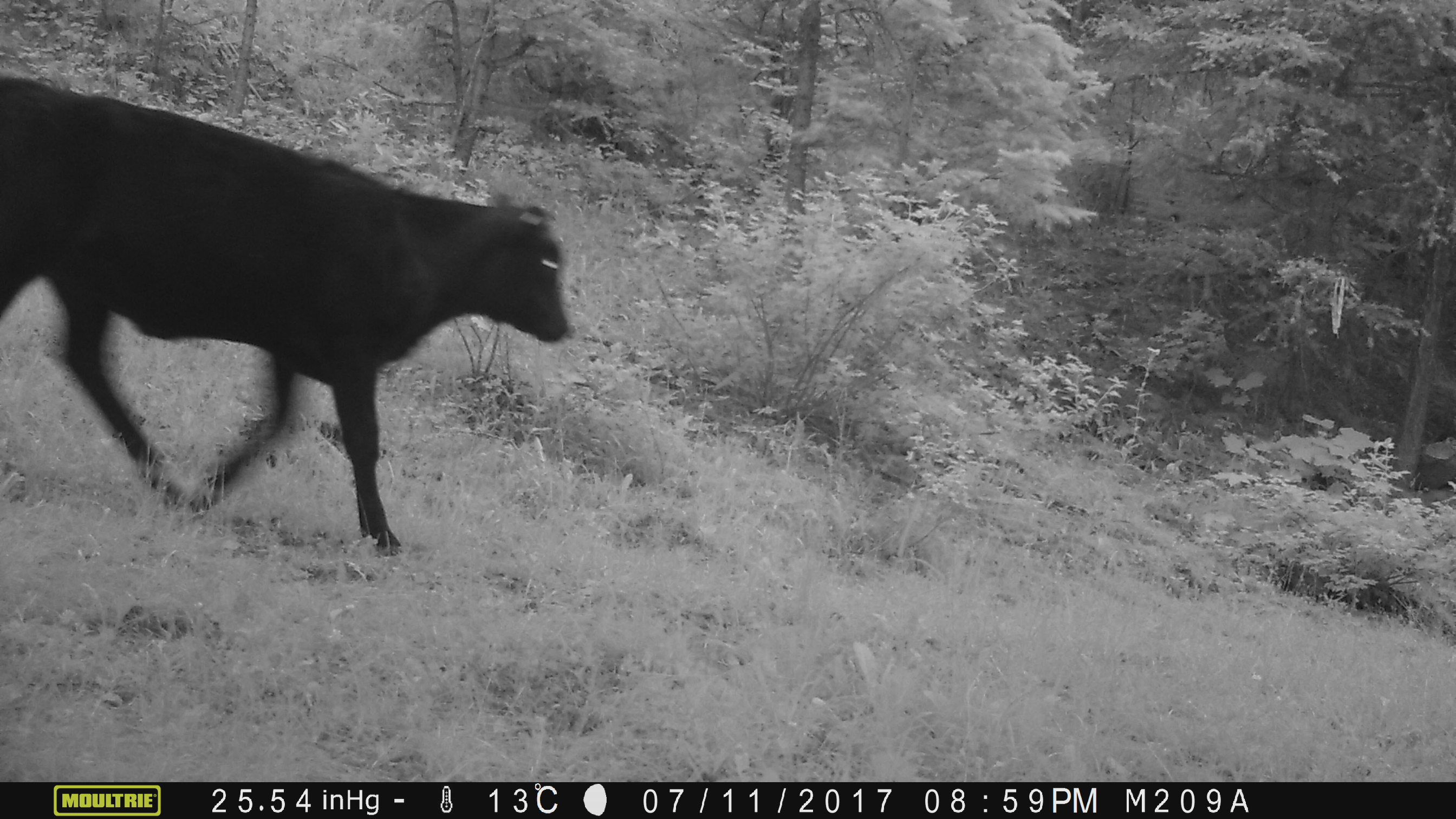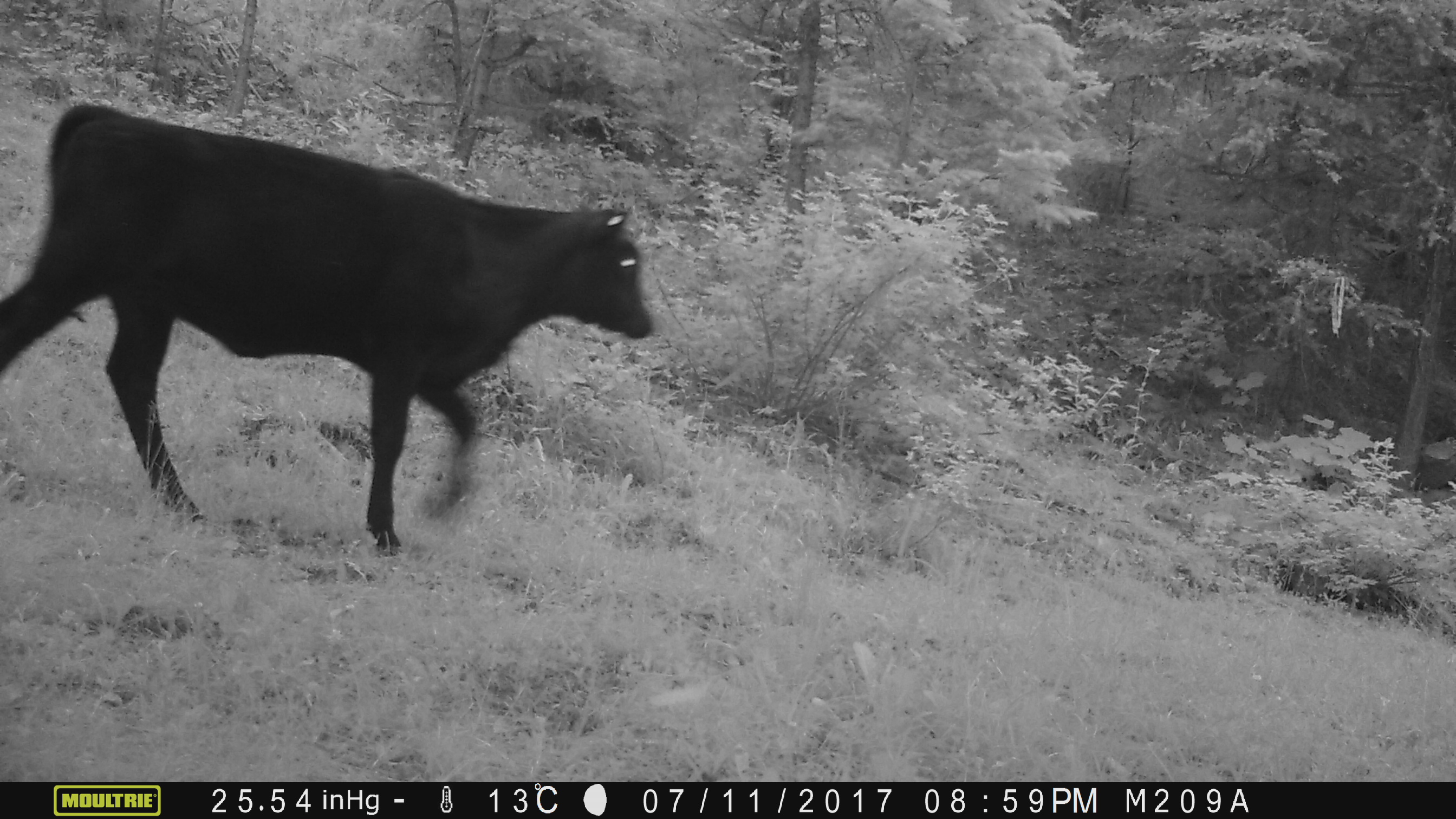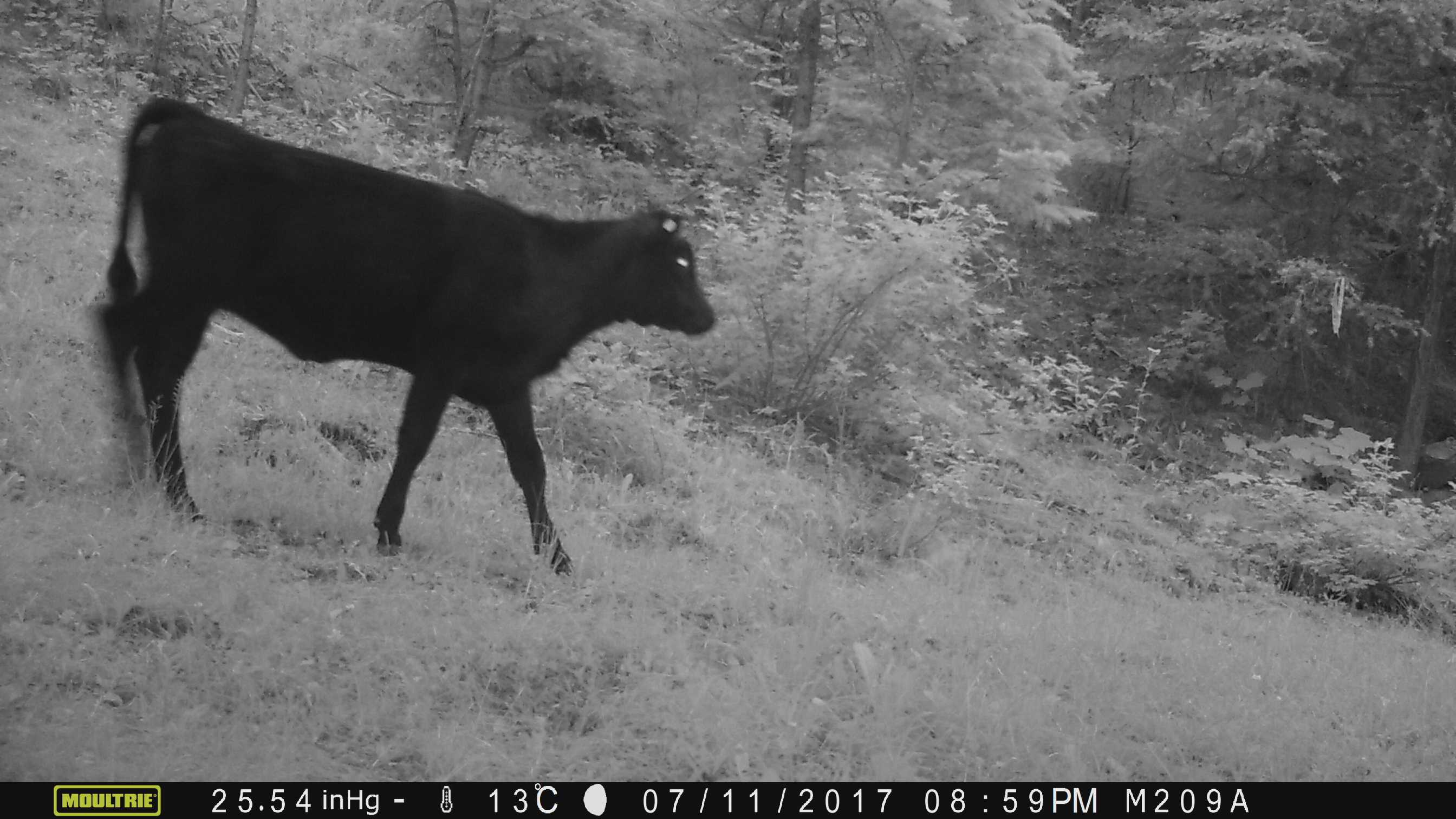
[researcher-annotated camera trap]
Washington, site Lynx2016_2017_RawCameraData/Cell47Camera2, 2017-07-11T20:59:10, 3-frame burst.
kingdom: Animalia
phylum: Chordata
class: Mammalia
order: Artiodactyla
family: Bovidae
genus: Bos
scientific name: Bos taurus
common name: domestic cattle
Domestic cattle (Bos taurus). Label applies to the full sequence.